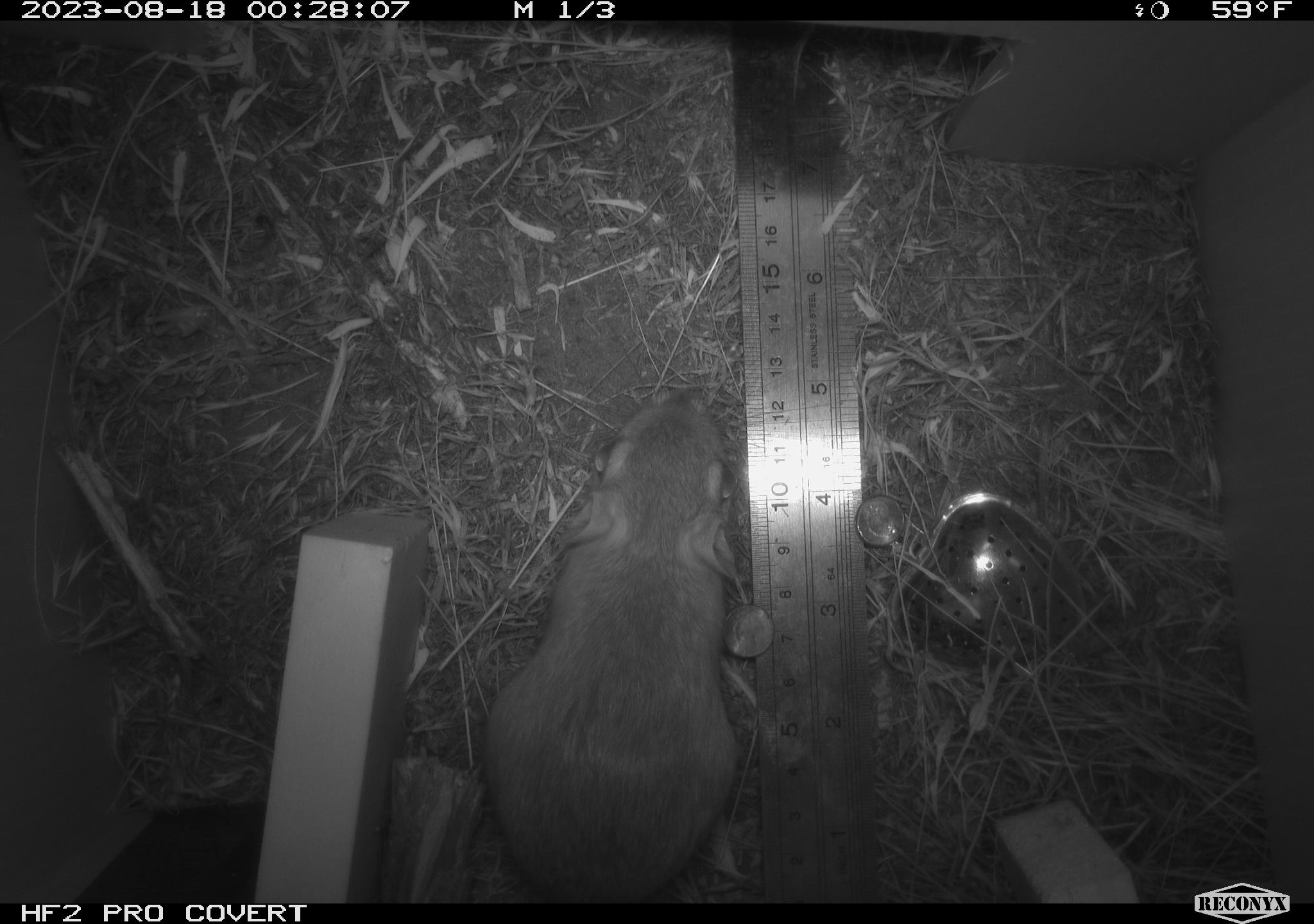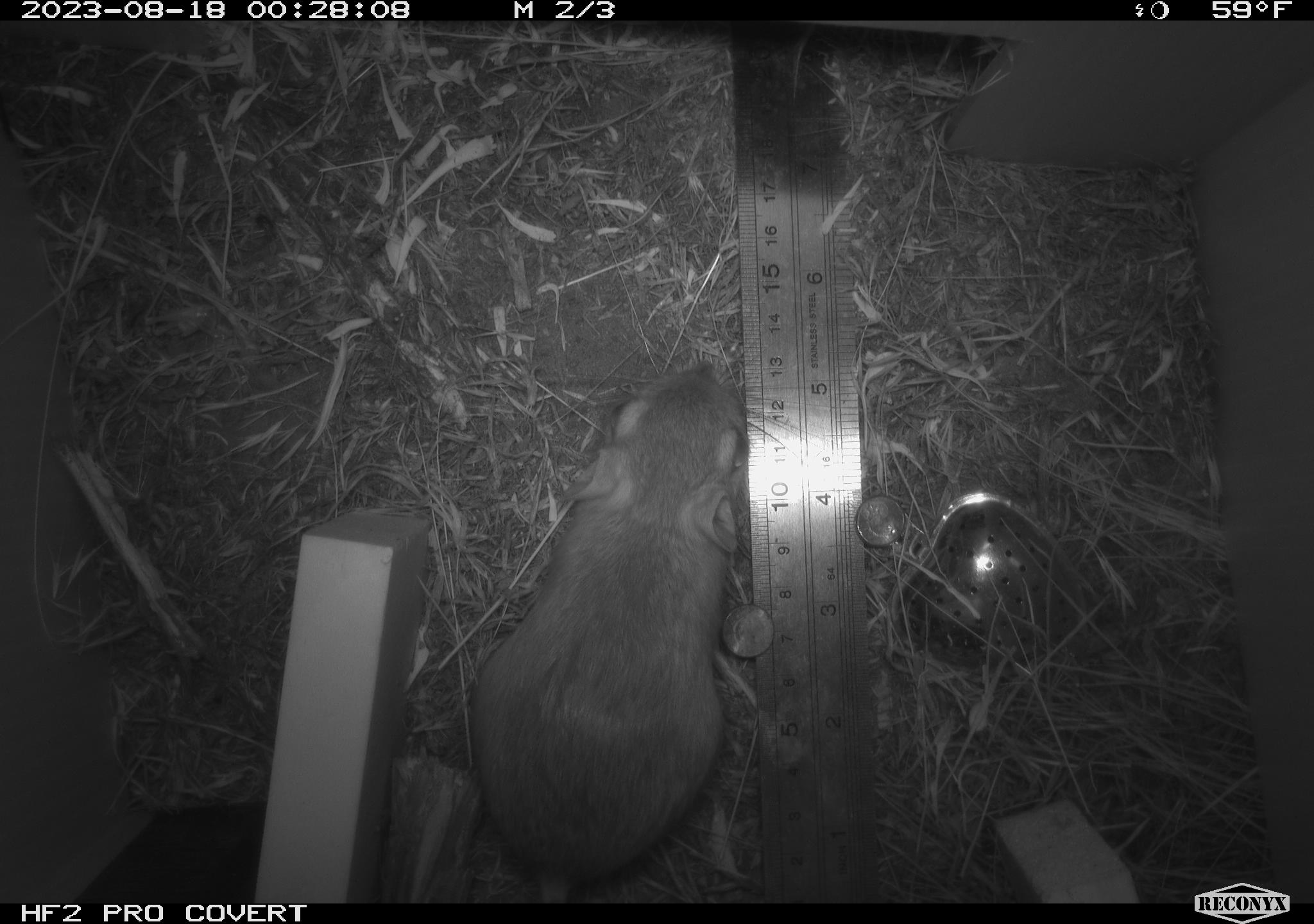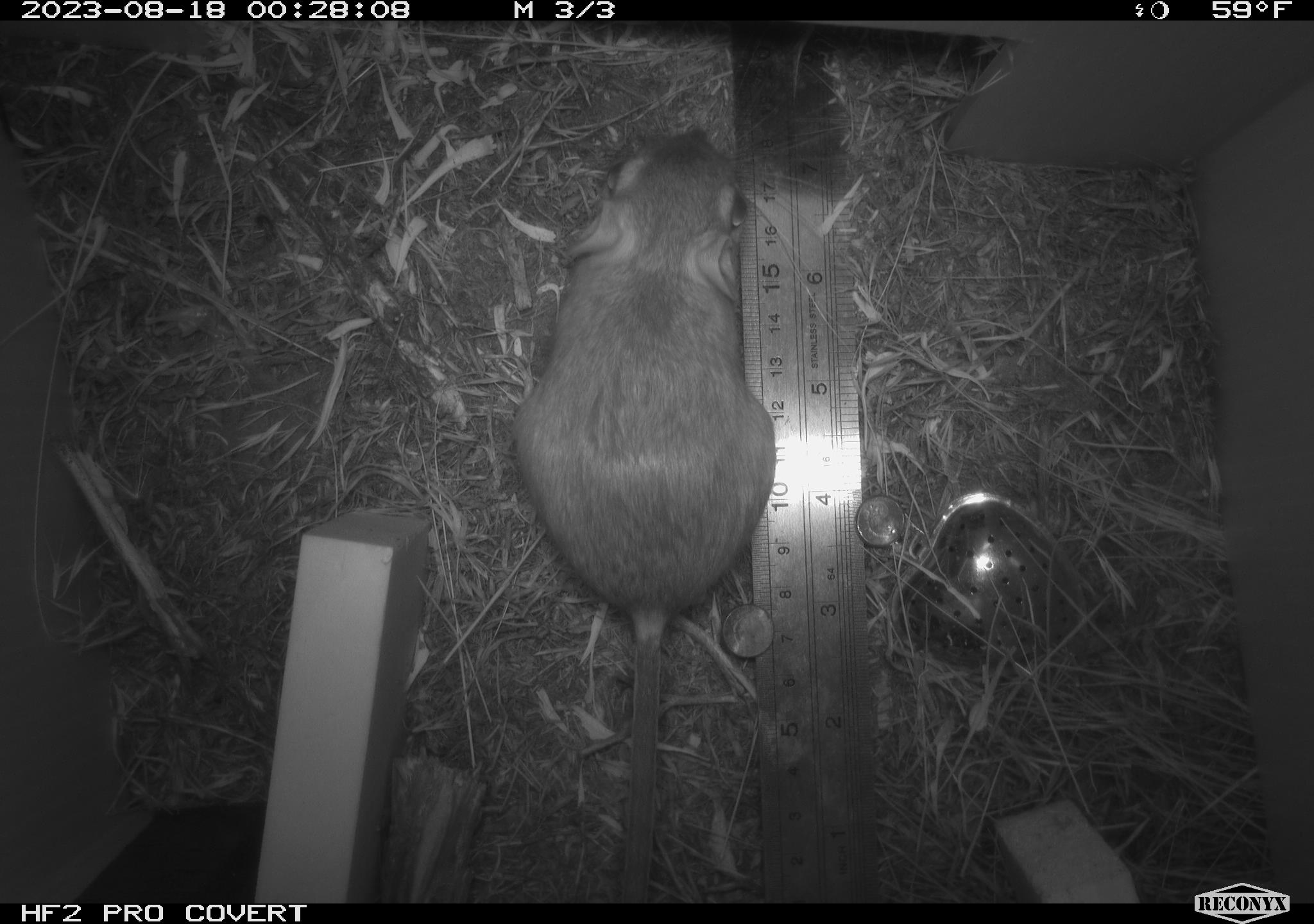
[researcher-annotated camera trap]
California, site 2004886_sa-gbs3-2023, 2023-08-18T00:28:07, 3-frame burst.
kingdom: Animalia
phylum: Chordata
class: Mammalia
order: Rodentia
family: Heteromyidae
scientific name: Heteromyidae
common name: kangaroo rats and pocket mice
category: heteromyidae family